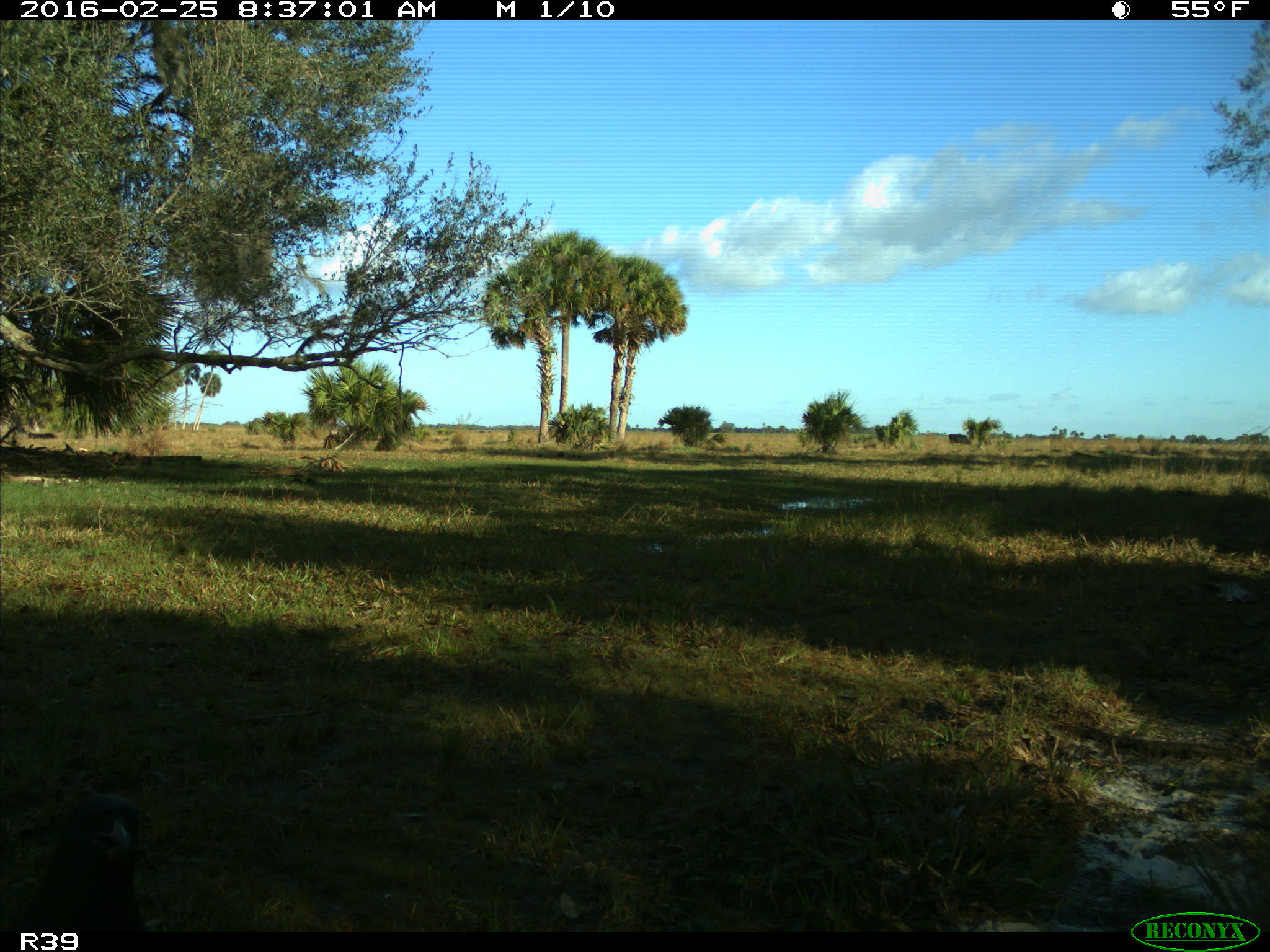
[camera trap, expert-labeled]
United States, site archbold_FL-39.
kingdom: Animalia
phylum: Chordata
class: Aves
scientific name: Aves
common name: birds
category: unidentified bird